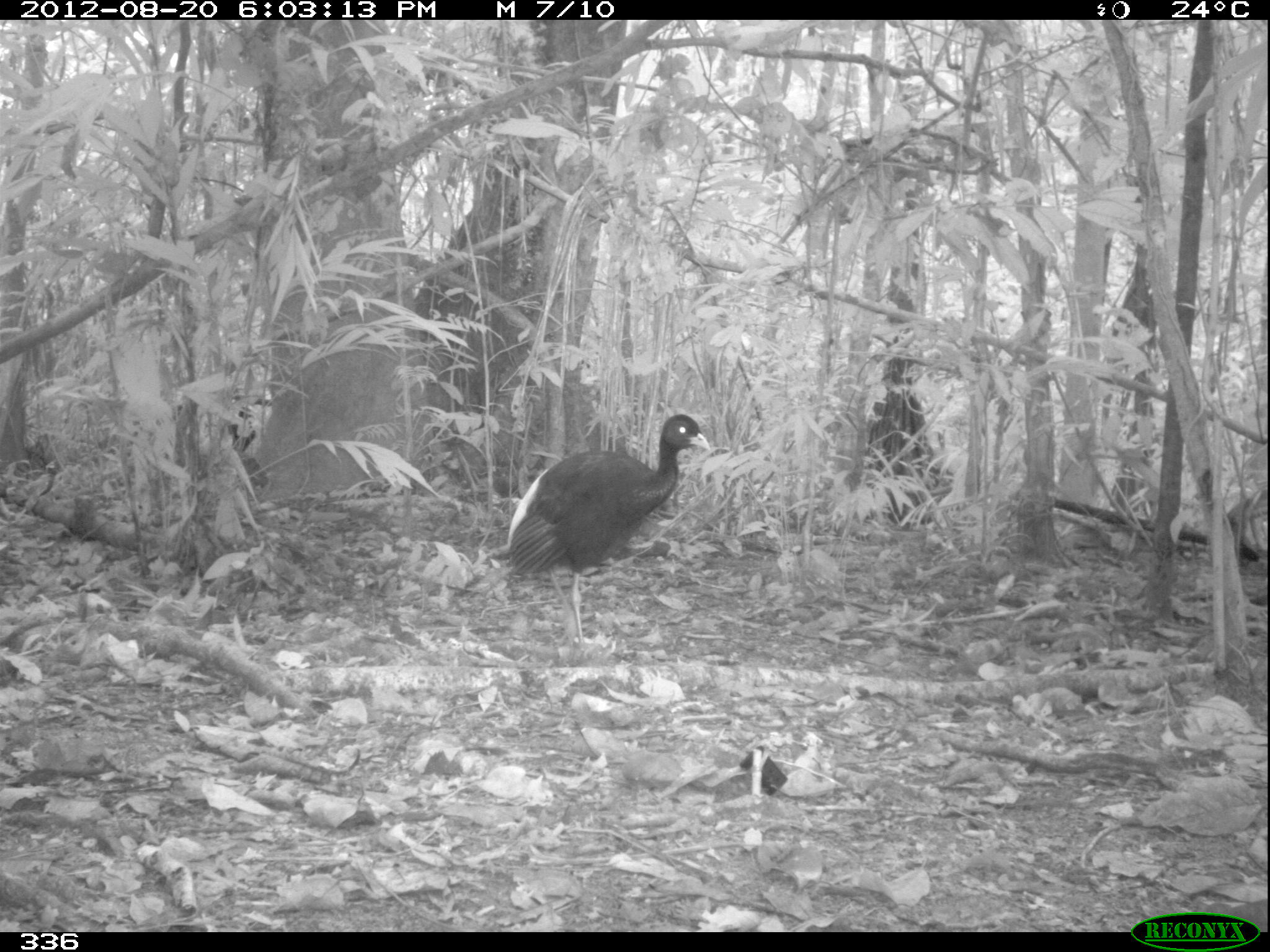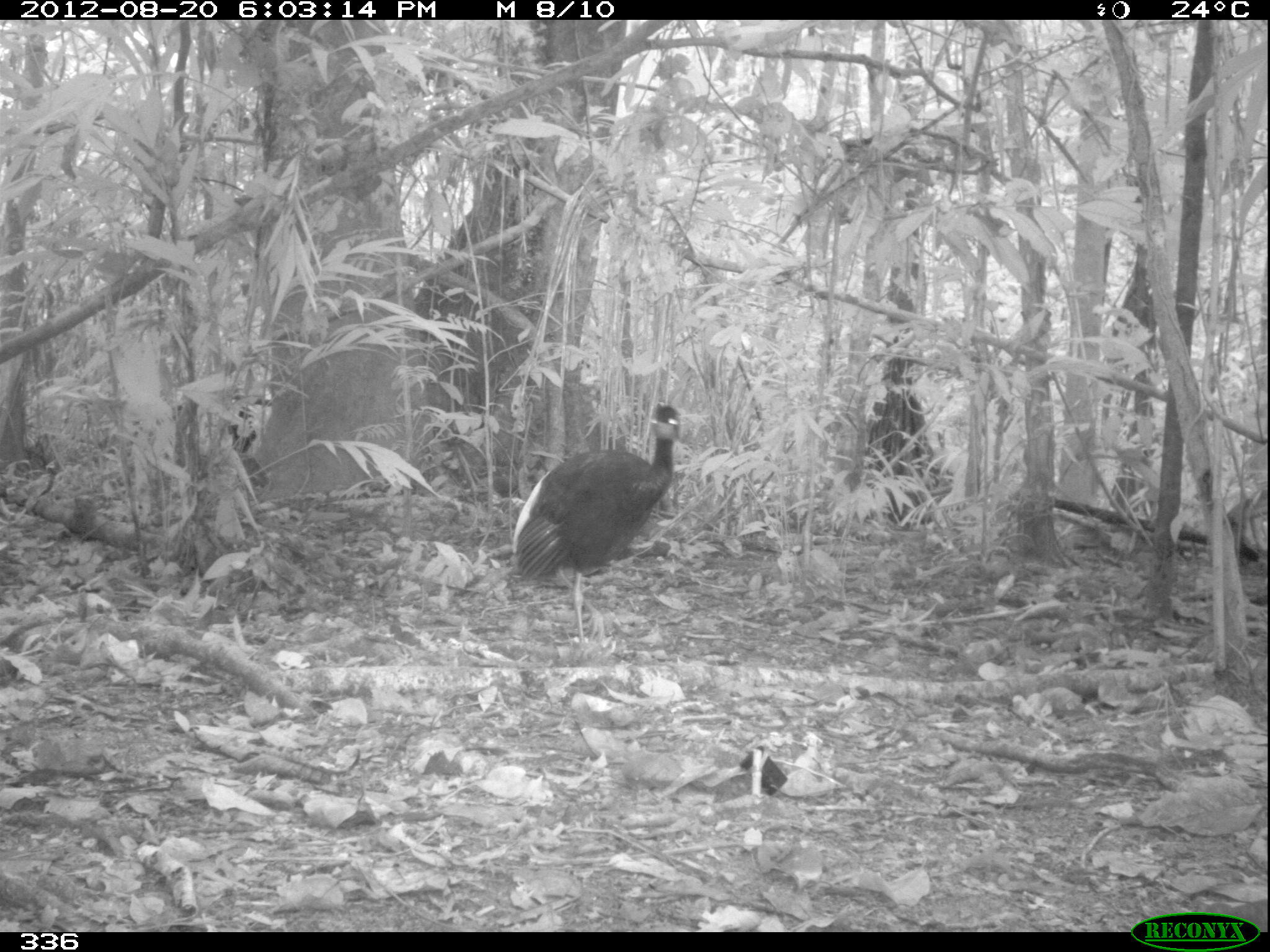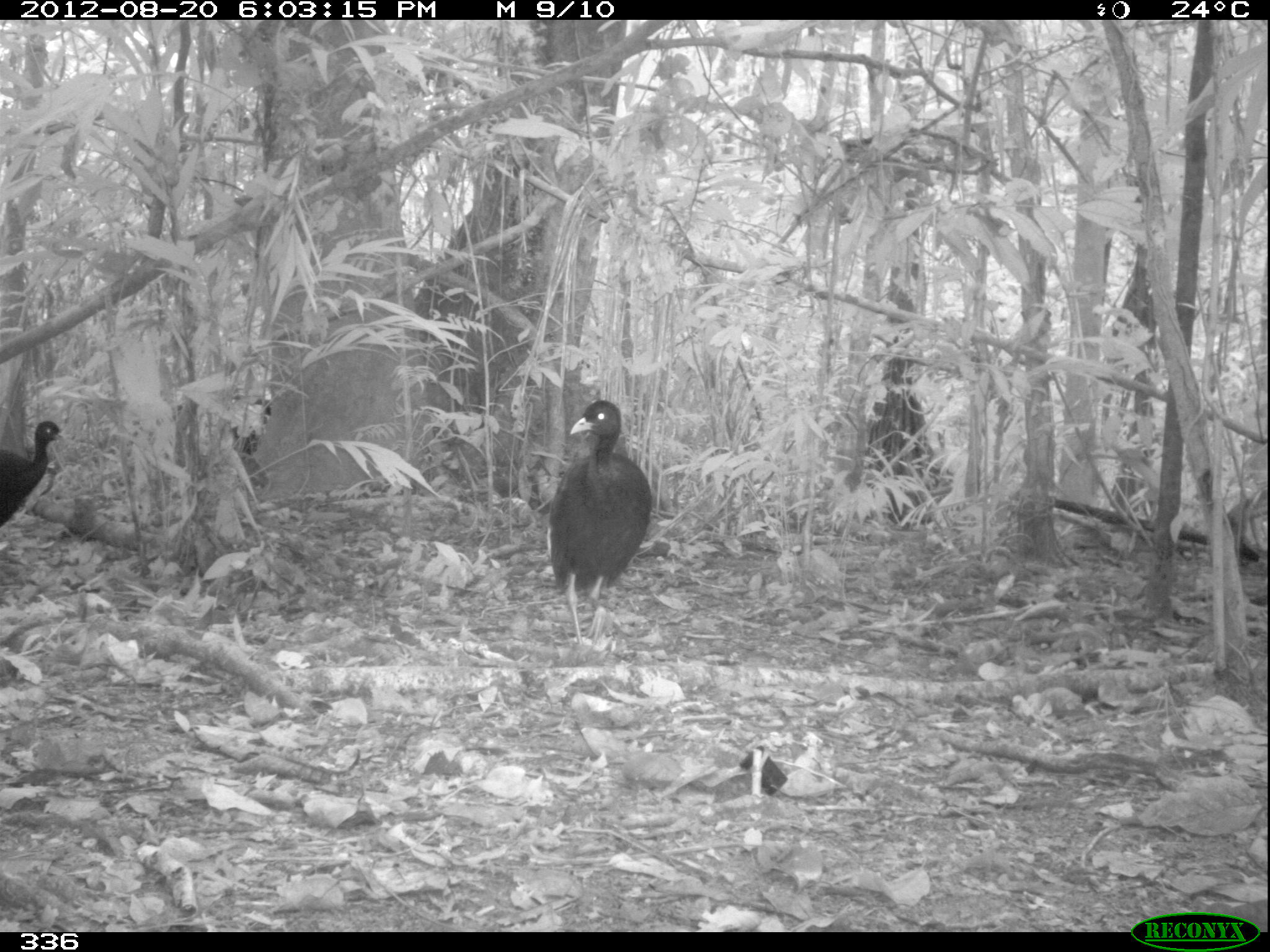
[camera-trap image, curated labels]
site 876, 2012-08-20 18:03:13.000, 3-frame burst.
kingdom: Animalia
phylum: Chordata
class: Aves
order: Gruiformes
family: Psophiidae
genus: Psophia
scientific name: Psophia leucoptera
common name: pale-winged trumpeter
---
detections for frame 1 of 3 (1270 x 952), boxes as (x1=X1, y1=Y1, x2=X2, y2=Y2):
psophia leucoptera: (x1=507, y1=414, x2=710, y2=662)